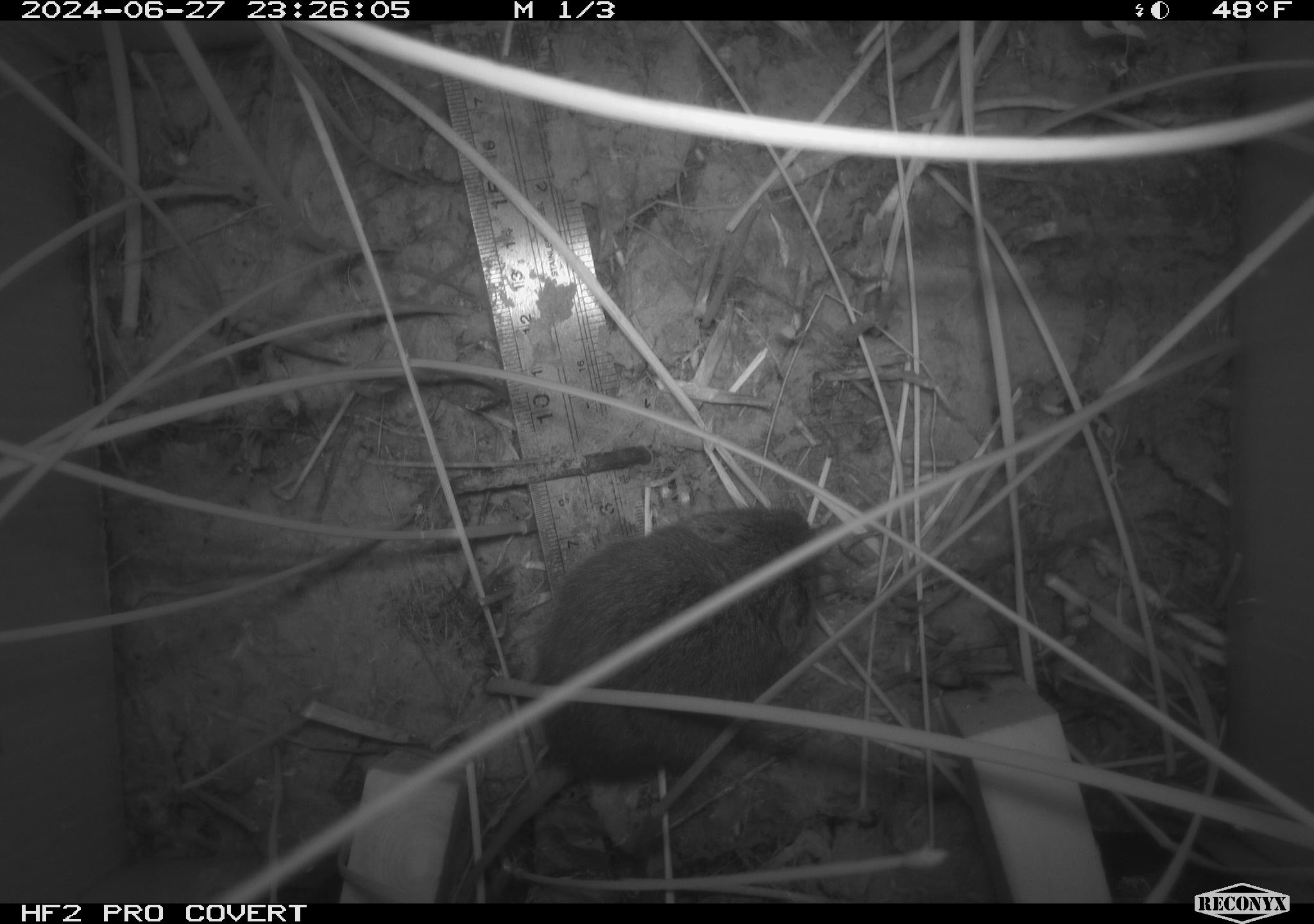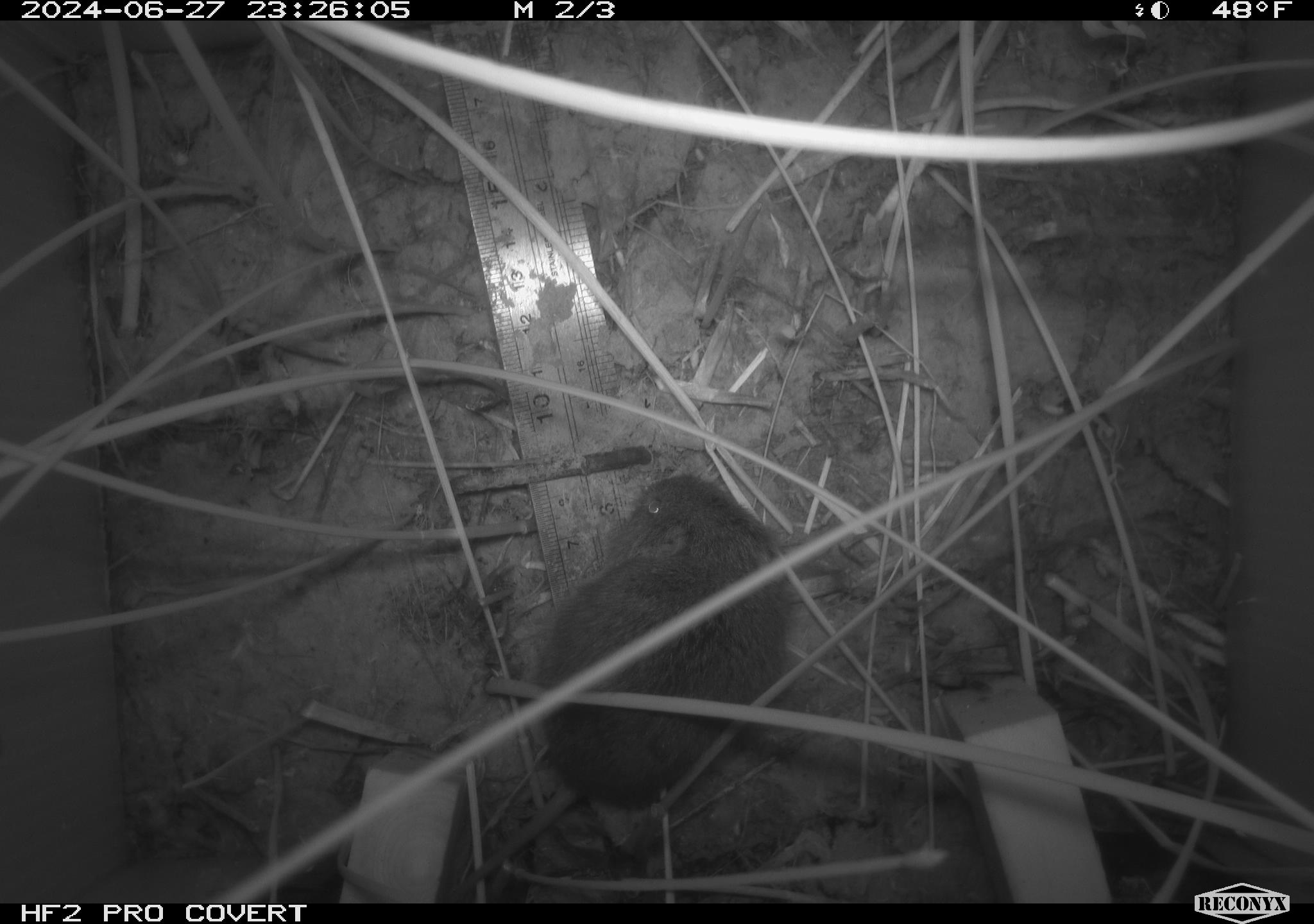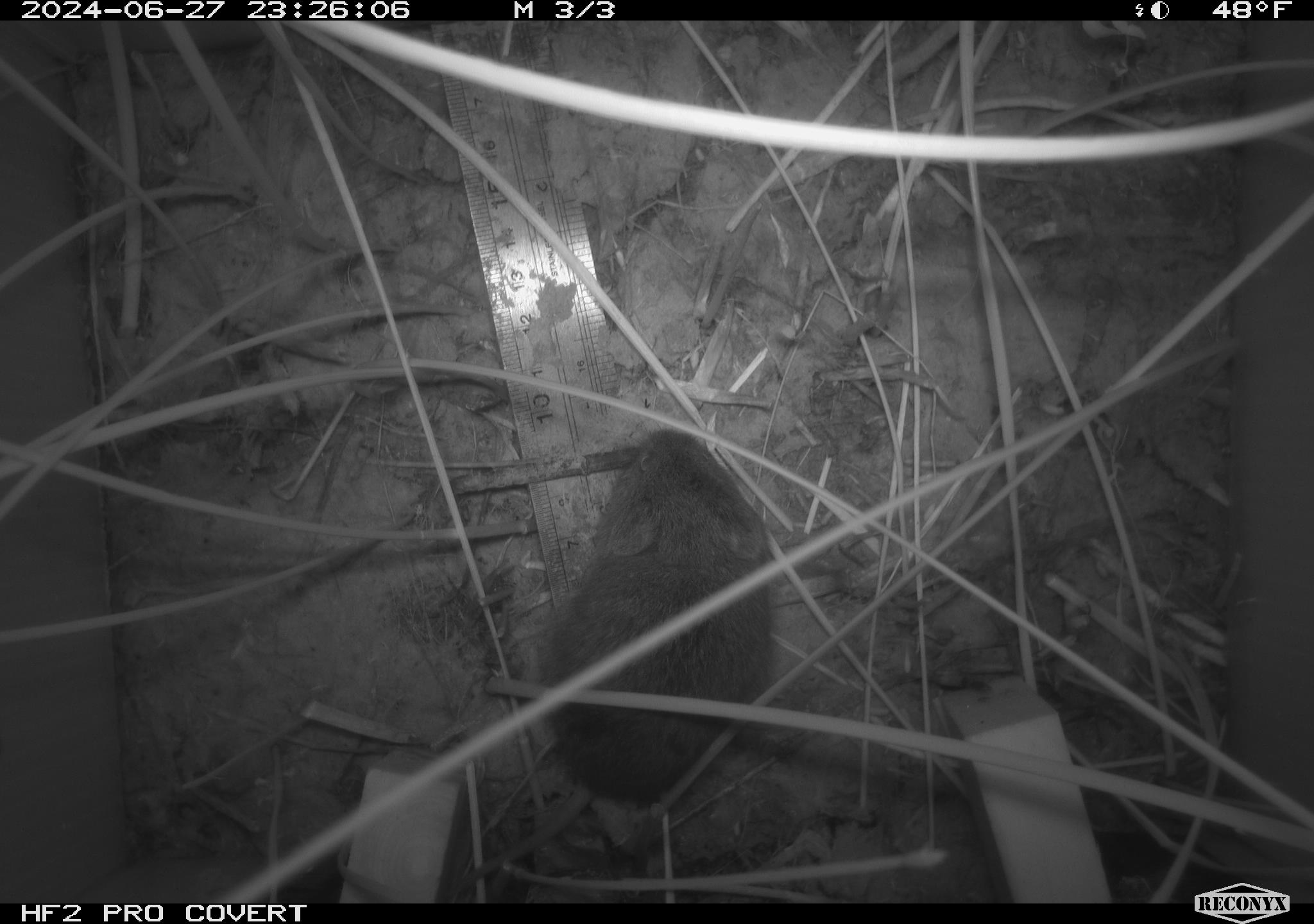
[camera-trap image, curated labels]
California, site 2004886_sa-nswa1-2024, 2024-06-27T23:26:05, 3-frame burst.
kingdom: Animalia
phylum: Chordata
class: Mammalia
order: Rodentia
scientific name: Rodentia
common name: rodent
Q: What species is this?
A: Rodent (Rodentia).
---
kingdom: Animalia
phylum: Chordata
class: Mammalia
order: Rodentia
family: Cricetidae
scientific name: Arvicolinae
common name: voles, lemmings, and muskrats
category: arvicolinae subfamily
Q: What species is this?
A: Arvicolinae subfamily (voles, lemmings, and muskrats) (Arvicolinae).